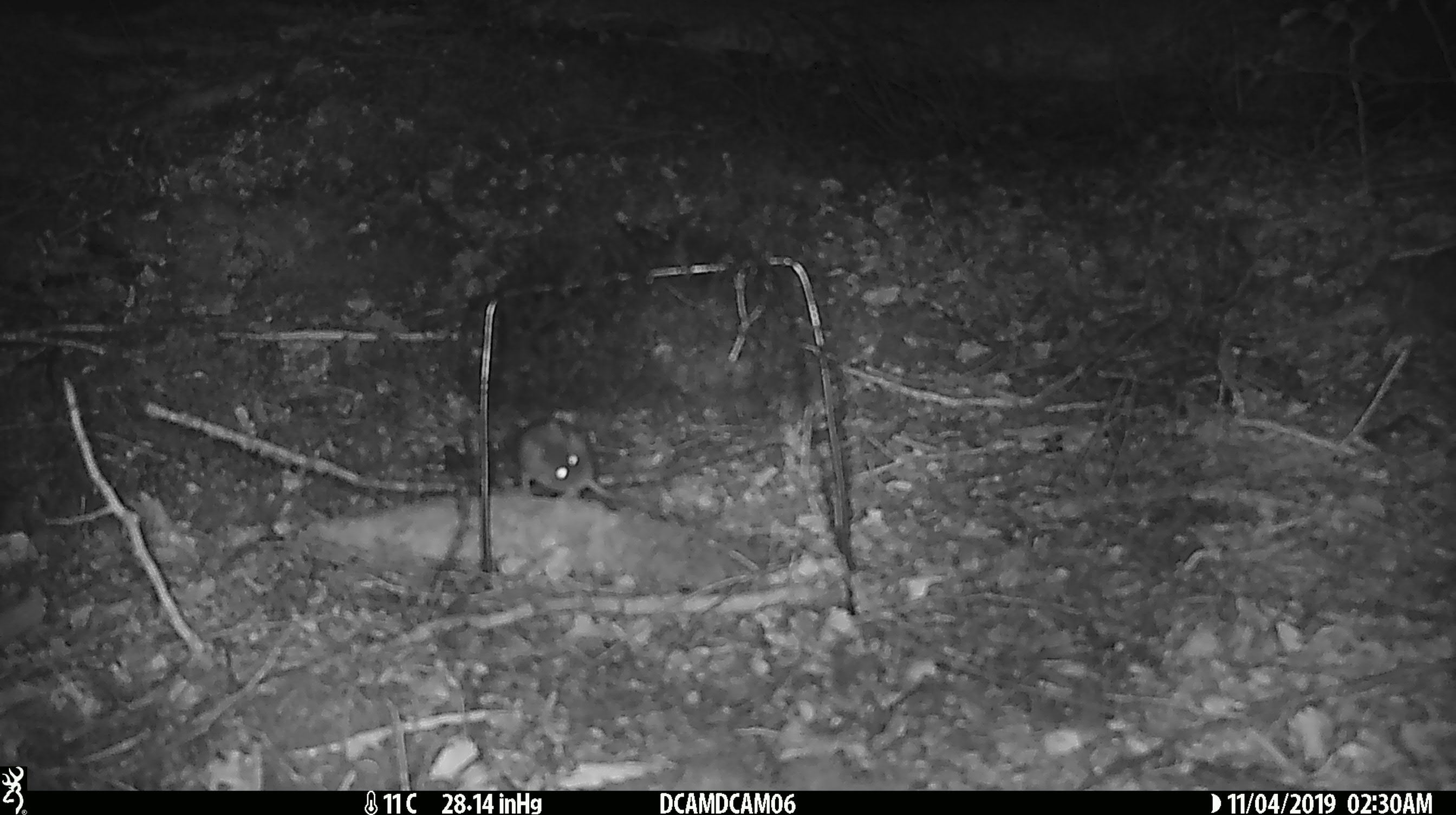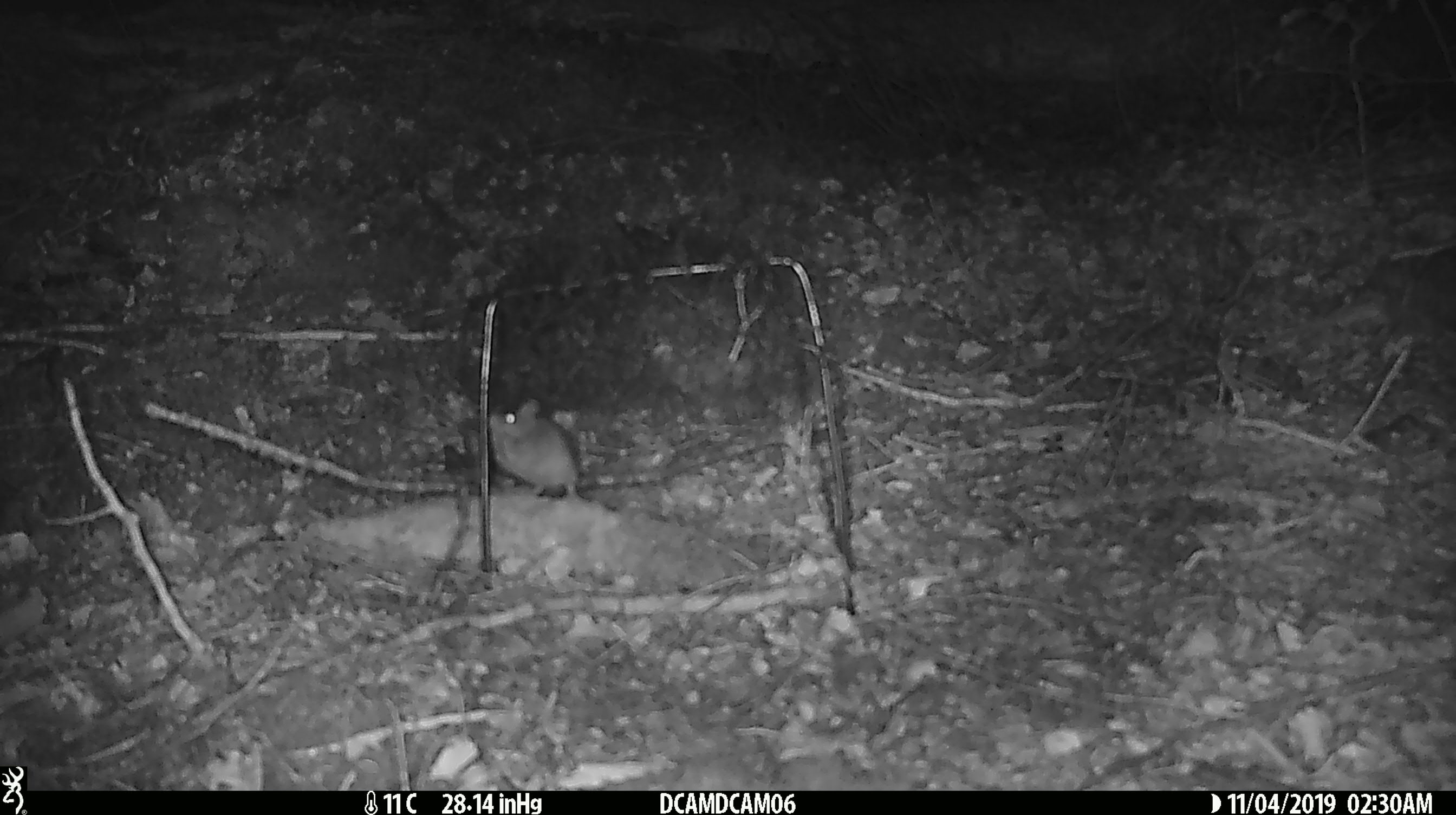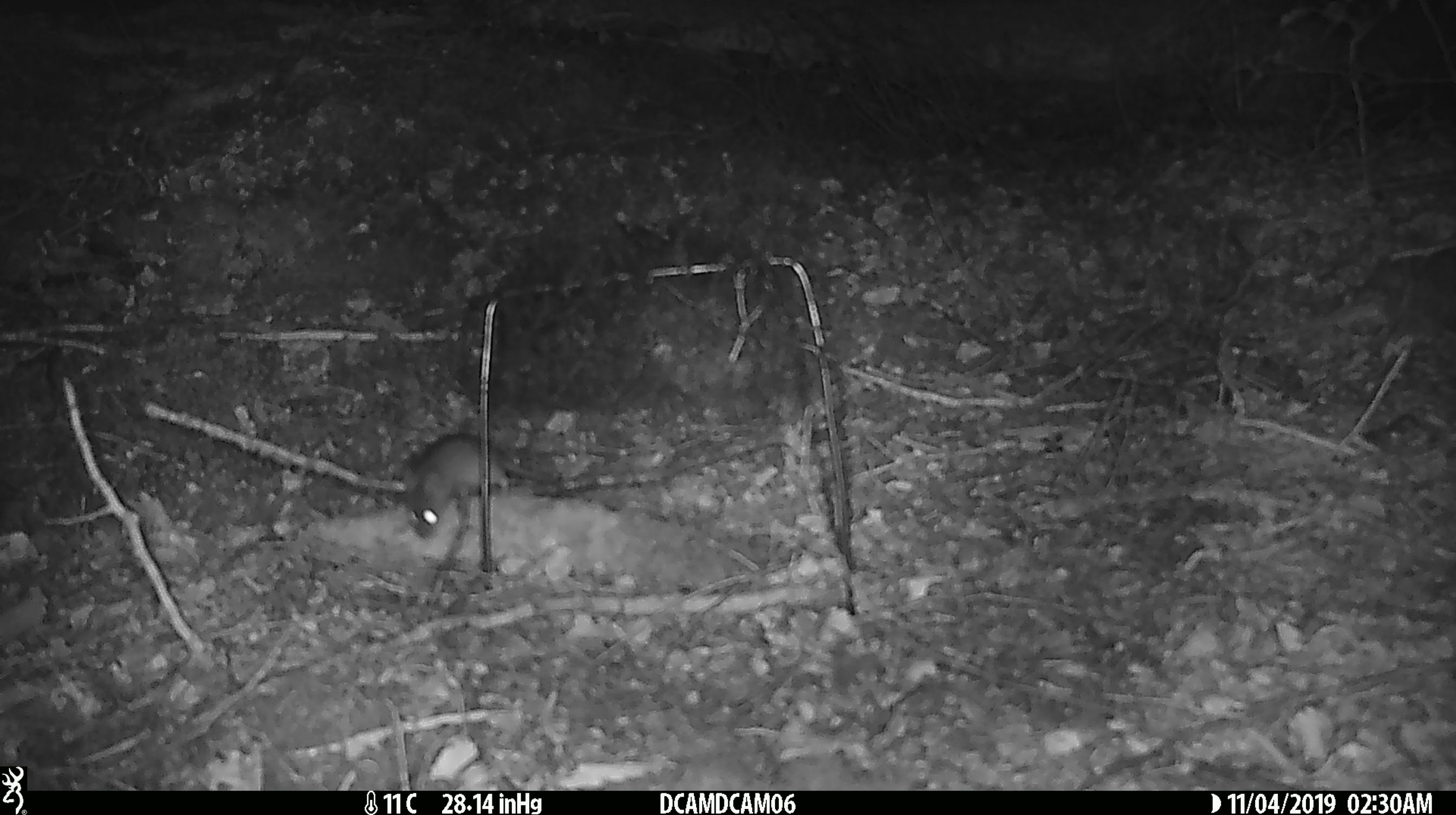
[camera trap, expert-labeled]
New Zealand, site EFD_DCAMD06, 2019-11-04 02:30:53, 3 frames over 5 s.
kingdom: Animalia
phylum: Chordata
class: Mammalia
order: Rodentia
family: Muridae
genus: Mus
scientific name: Mus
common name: mouse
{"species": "mouse (Mus)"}